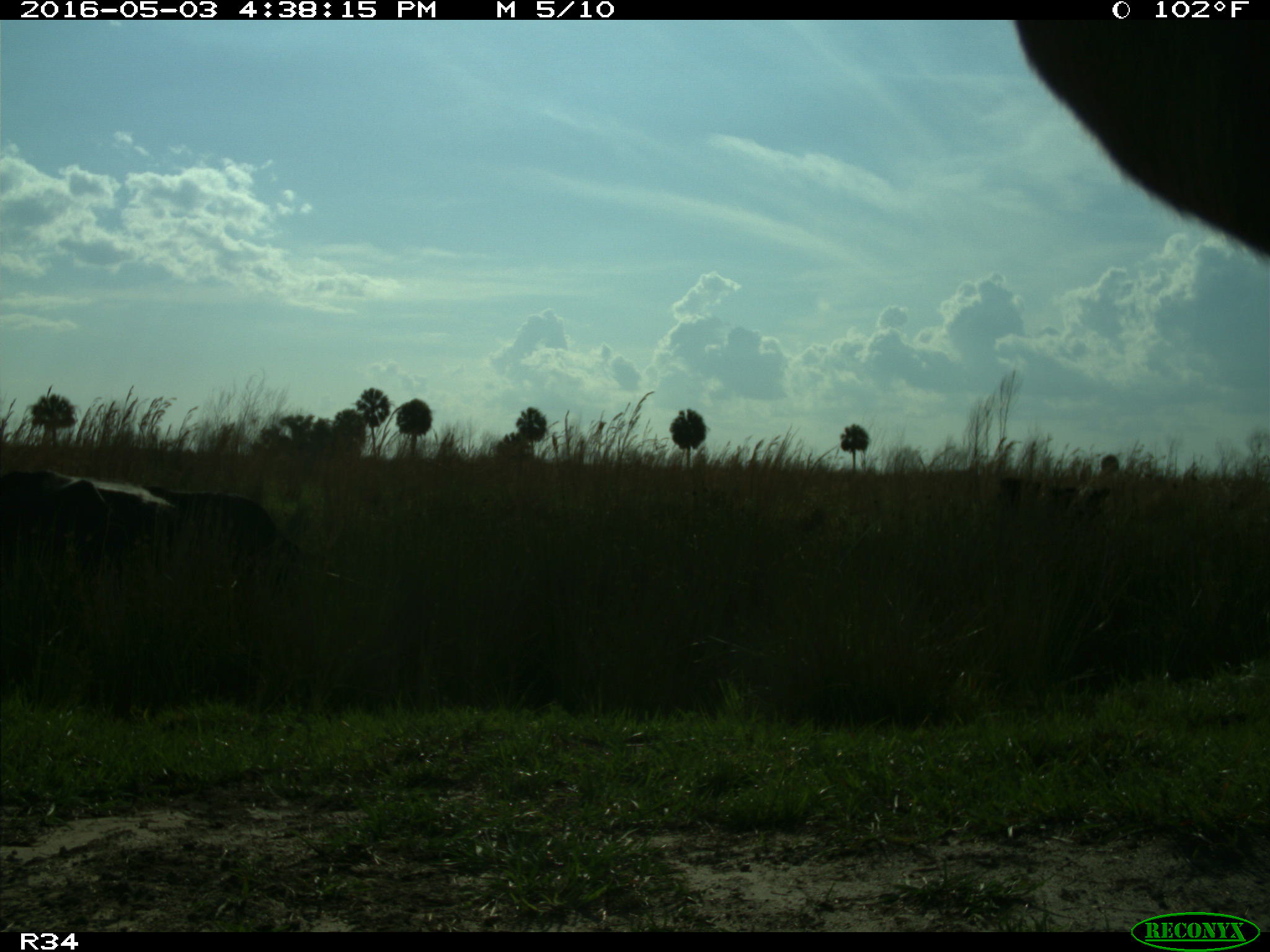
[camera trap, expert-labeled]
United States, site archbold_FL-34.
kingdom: Animalia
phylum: Chordata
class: Mammalia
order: Artiodactyla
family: Bovidae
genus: Bos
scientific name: Bos taurus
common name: domestic cow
Bos taurus (domestic cow).